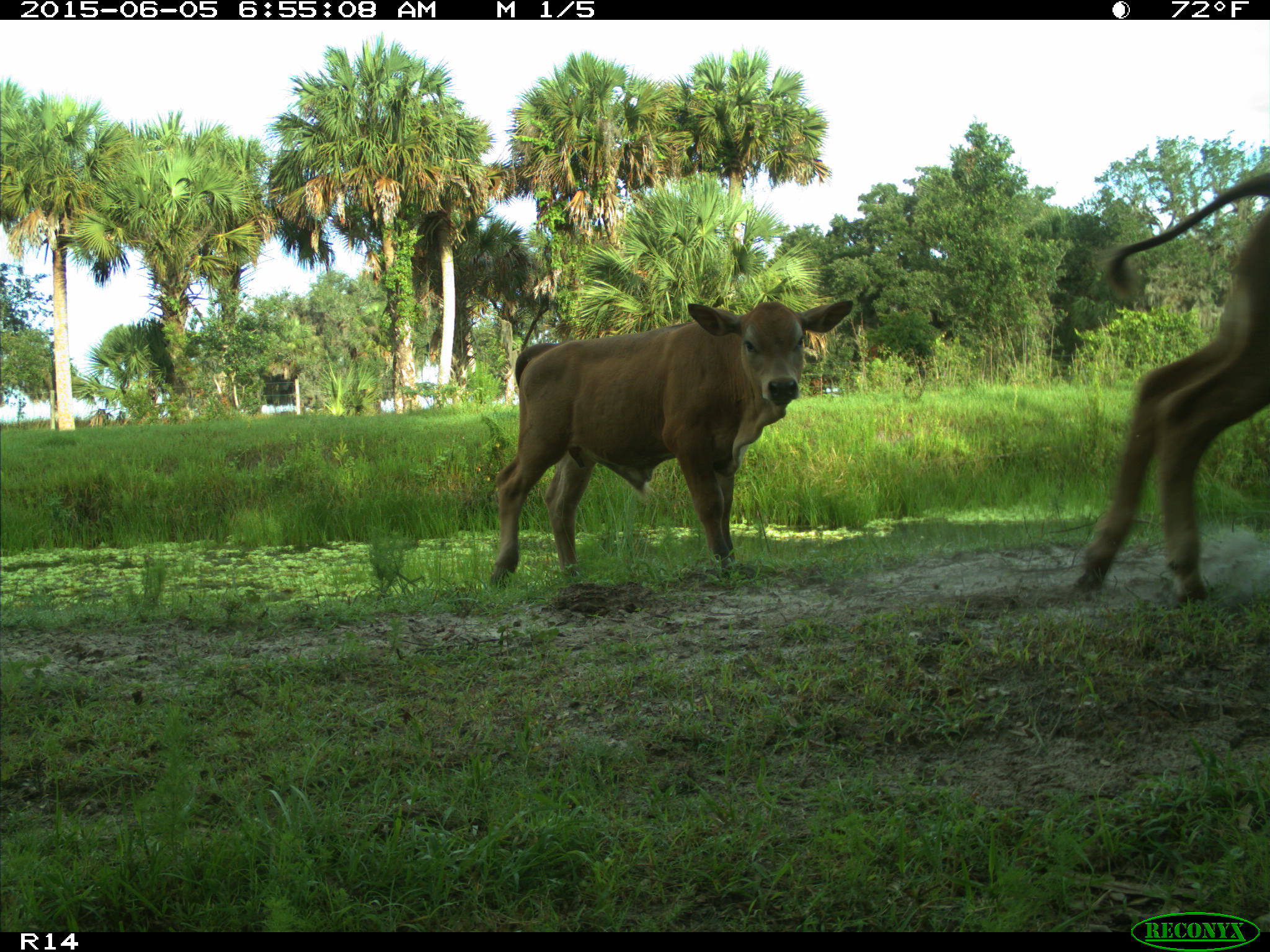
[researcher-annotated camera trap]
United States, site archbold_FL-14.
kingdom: Animalia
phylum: Chordata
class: Mammalia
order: Artiodactyla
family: Bovidae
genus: Bos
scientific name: Bos taurus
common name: domestic cow